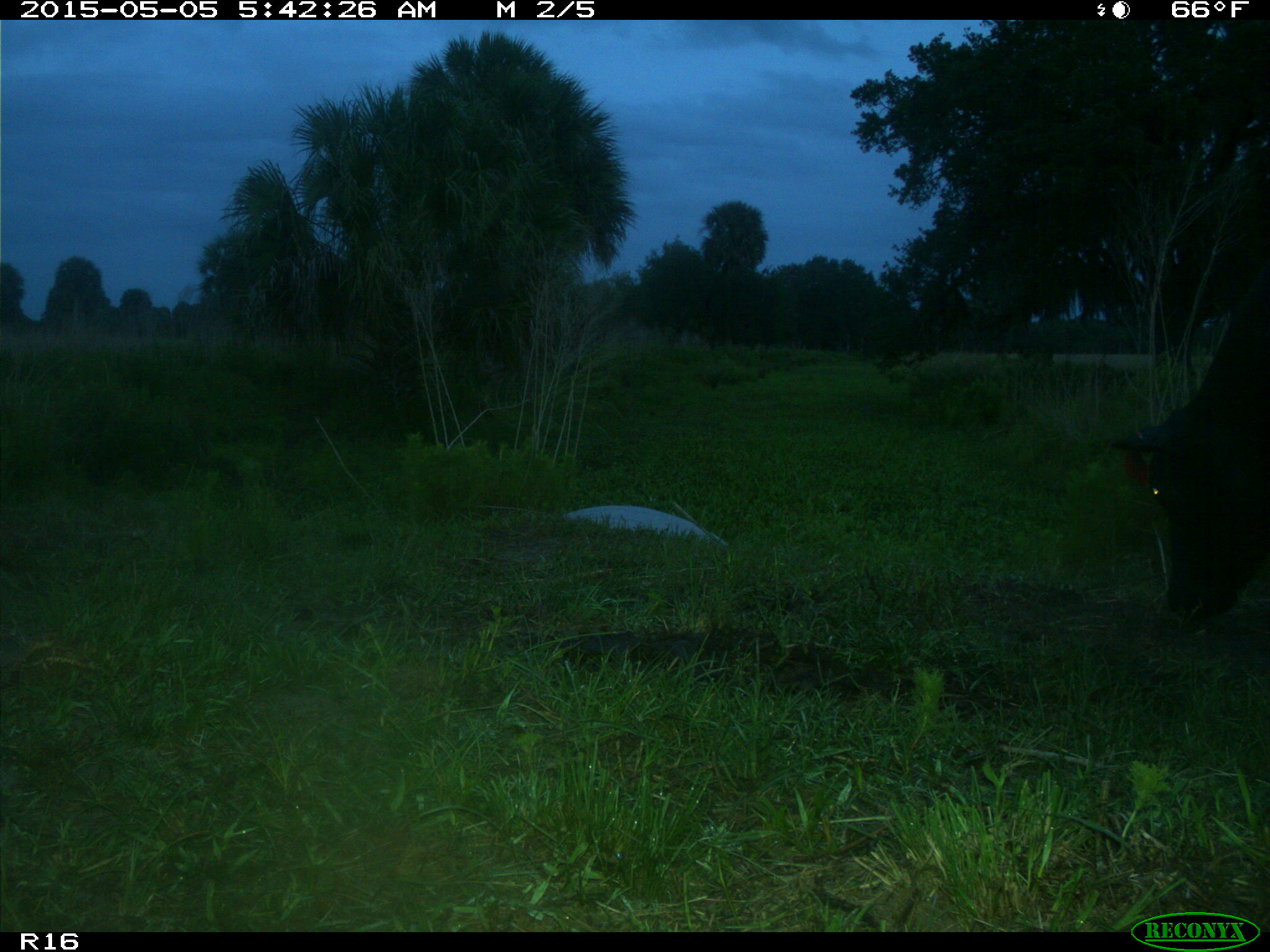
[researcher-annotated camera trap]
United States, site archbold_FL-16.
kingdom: Animalia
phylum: Chordata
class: Mammalia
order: Artiodactyla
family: Bovidae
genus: Bos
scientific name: Bos taurus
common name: domestic cow